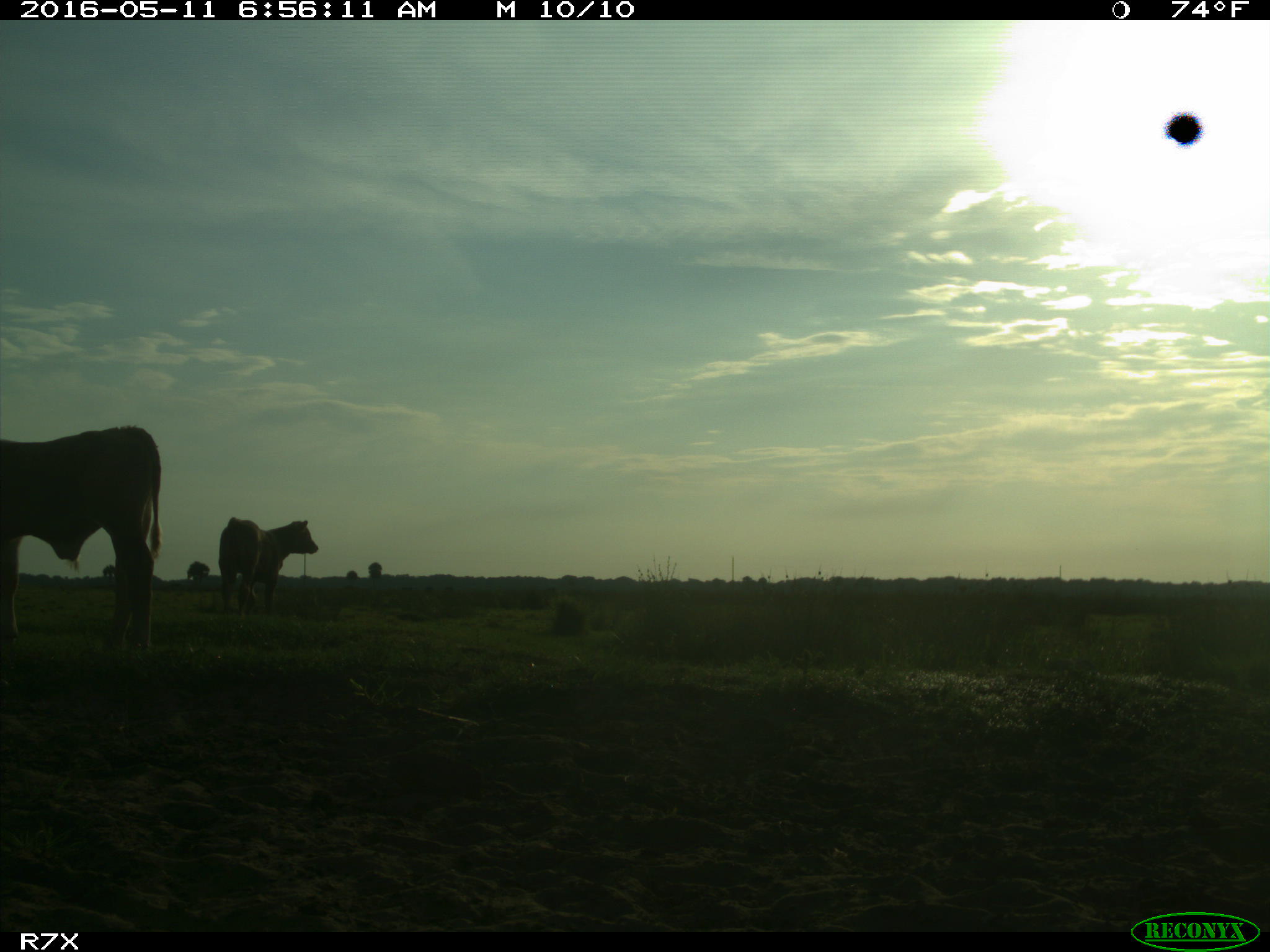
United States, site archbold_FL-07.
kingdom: Animalia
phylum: Chordata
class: Mammalia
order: Artiodactyla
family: Bovidae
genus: Bos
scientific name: Bos taurus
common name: domestic cow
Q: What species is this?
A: Bos taurus (domestic cow).